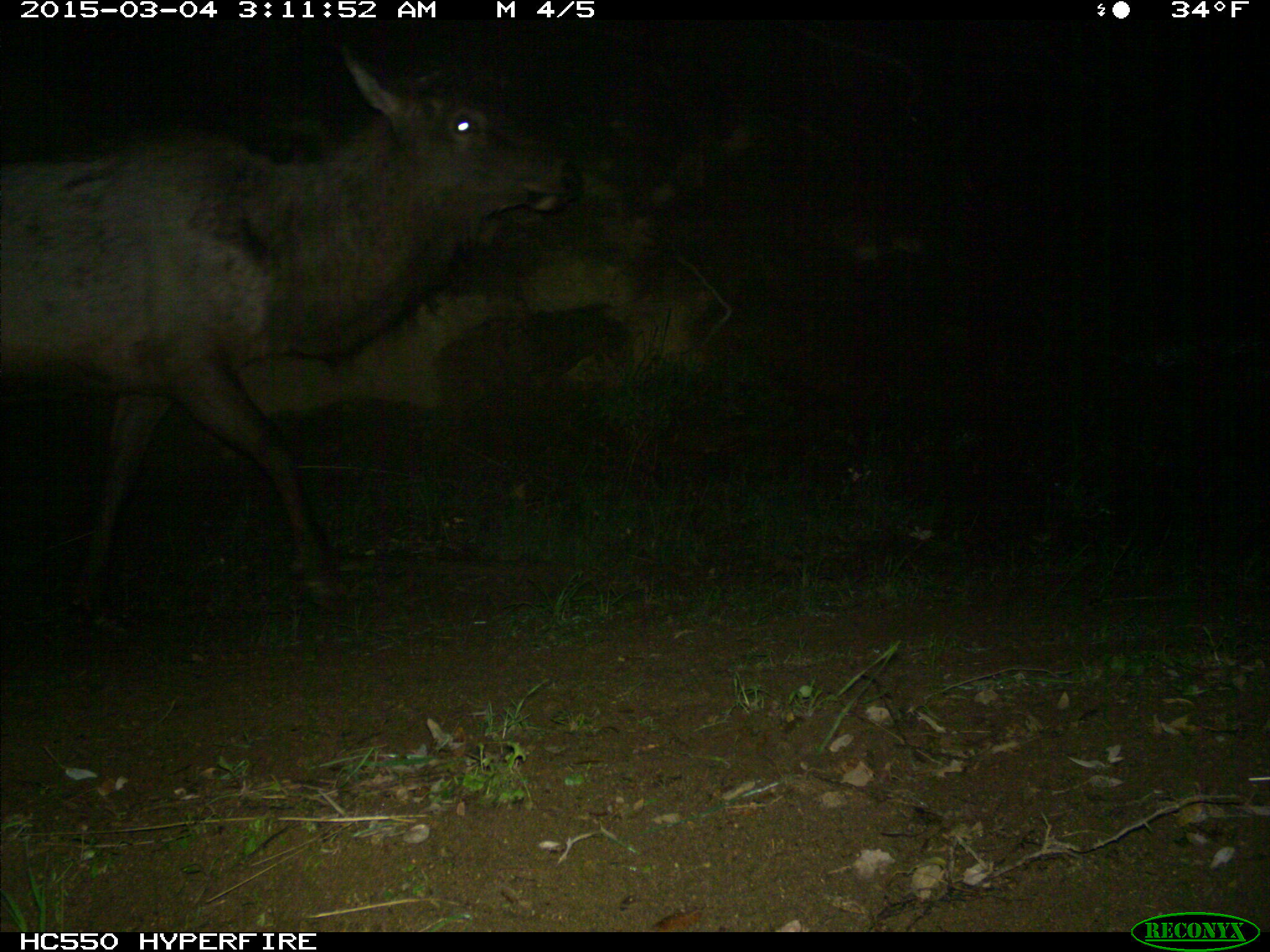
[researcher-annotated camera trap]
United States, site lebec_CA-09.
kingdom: Animalia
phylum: Chordata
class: Mammalia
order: Artiodactyla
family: Cervidae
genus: Cervus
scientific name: Cervus canadensis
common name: elk